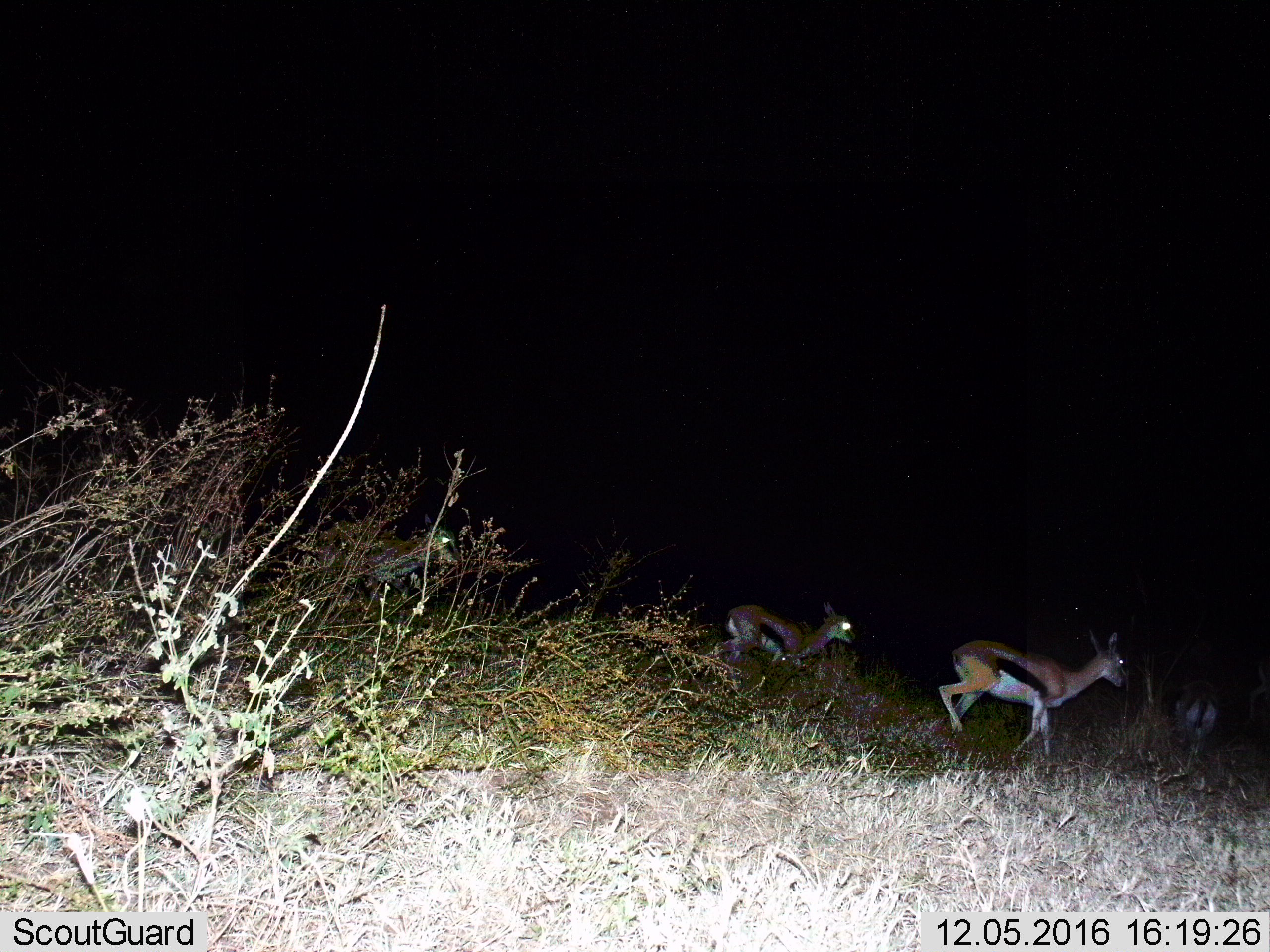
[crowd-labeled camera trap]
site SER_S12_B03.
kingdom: Animalia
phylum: Chordata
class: Mammalia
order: Artiodactyla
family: Bovidae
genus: Eudorcas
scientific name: Eudorcas thomsonii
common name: thomson's gazelle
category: gazellethomsons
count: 4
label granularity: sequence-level